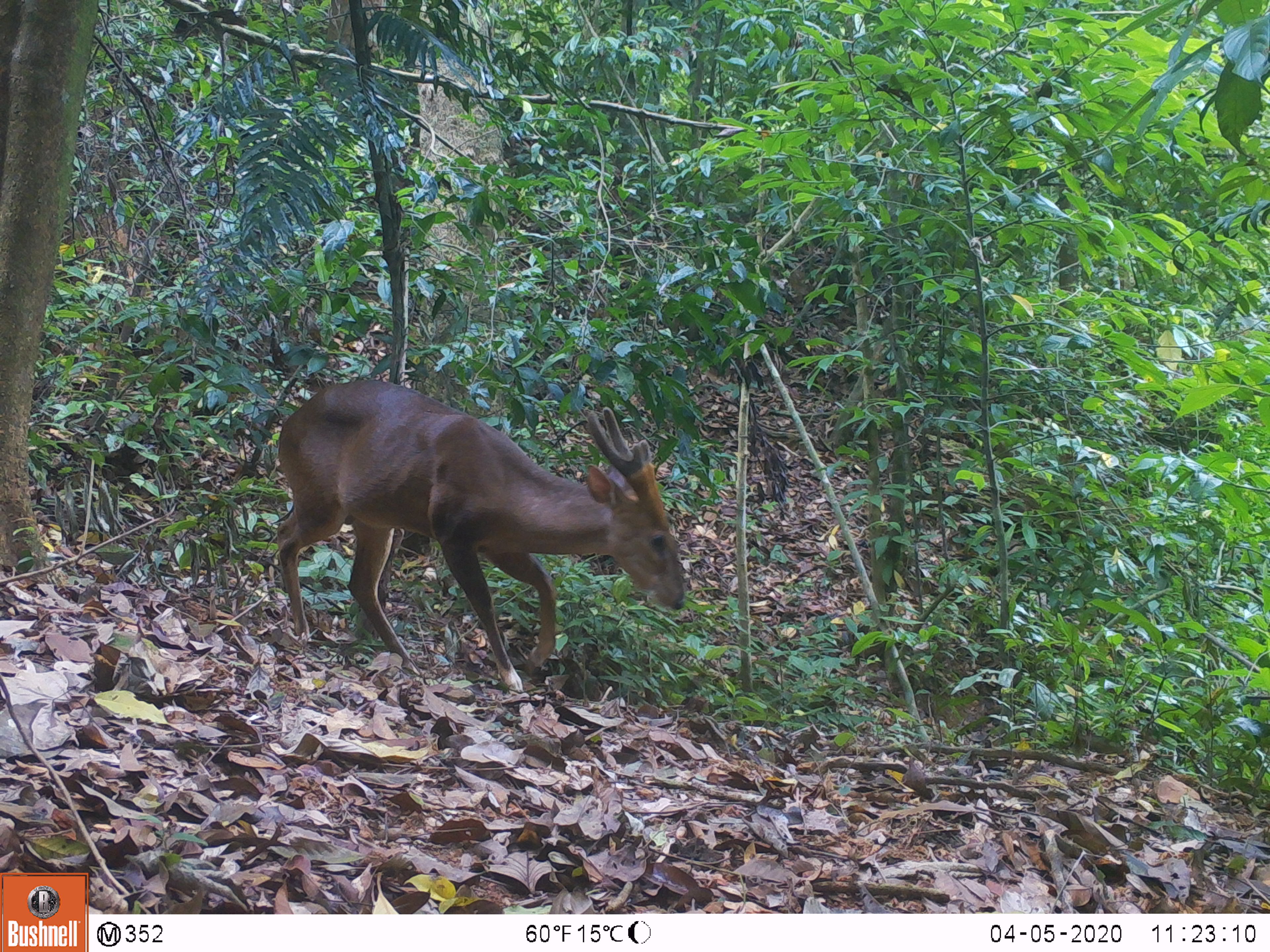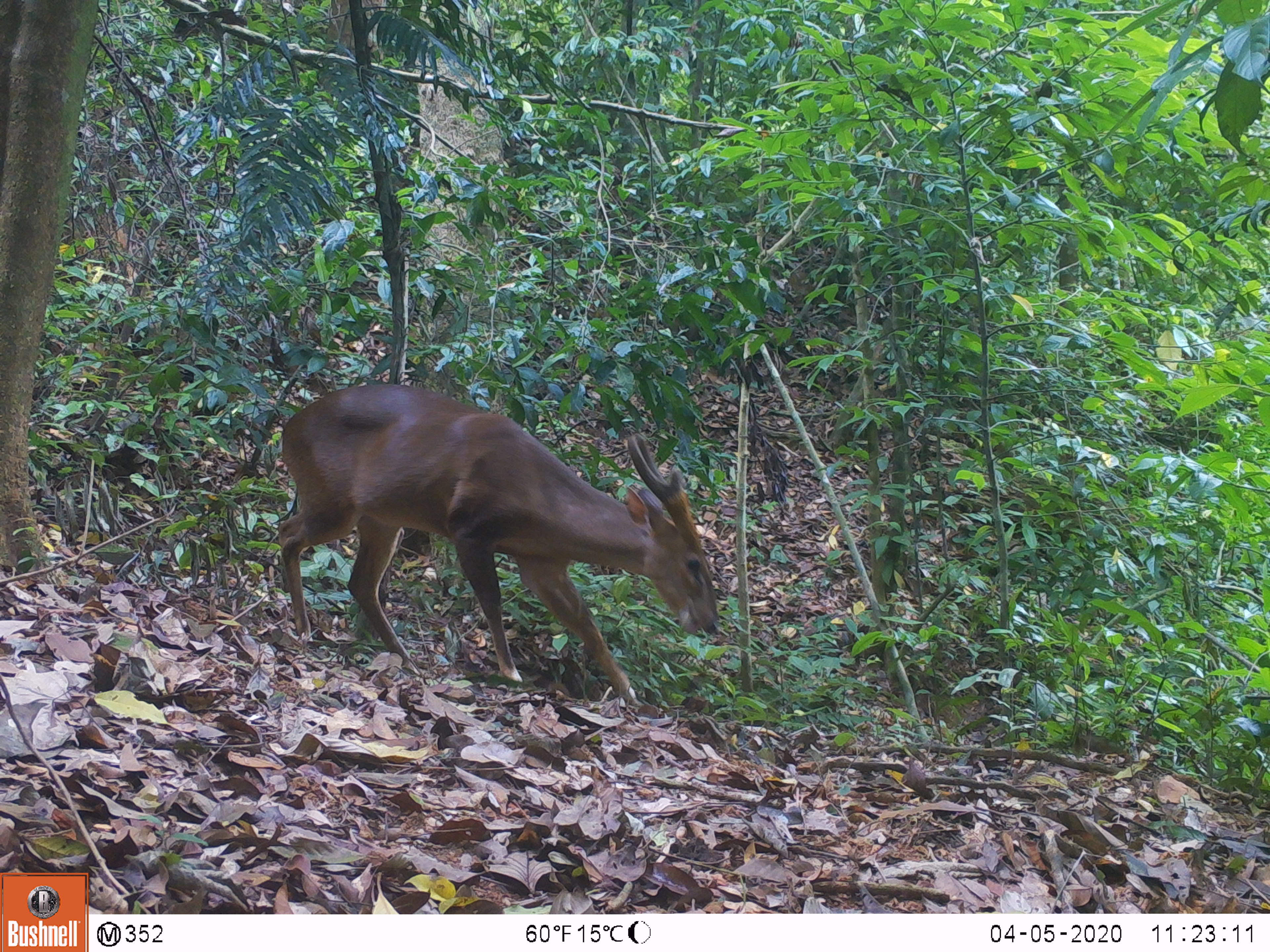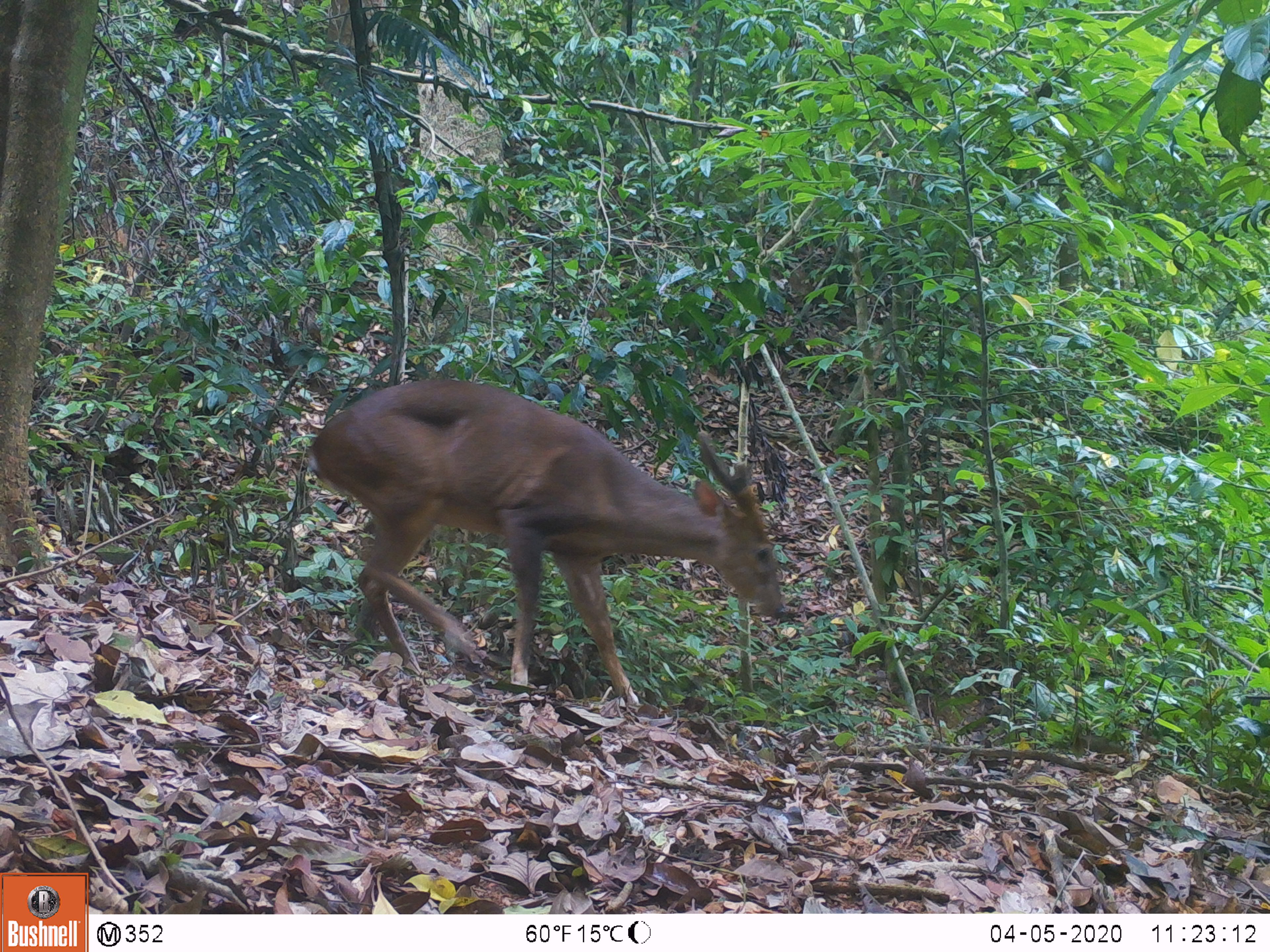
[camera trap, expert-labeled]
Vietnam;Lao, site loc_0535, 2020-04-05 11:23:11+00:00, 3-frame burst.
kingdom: Animalia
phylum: Chordata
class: Mammalia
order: Artiodactyla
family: Cervidae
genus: Muntiacus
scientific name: Muntiacus vuquangensis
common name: large-antlered muntjac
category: large antlered muntjac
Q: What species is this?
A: Large antlered muntjac (large-antlered muntjac) (Muntiacus vuquangensis).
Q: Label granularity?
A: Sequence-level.